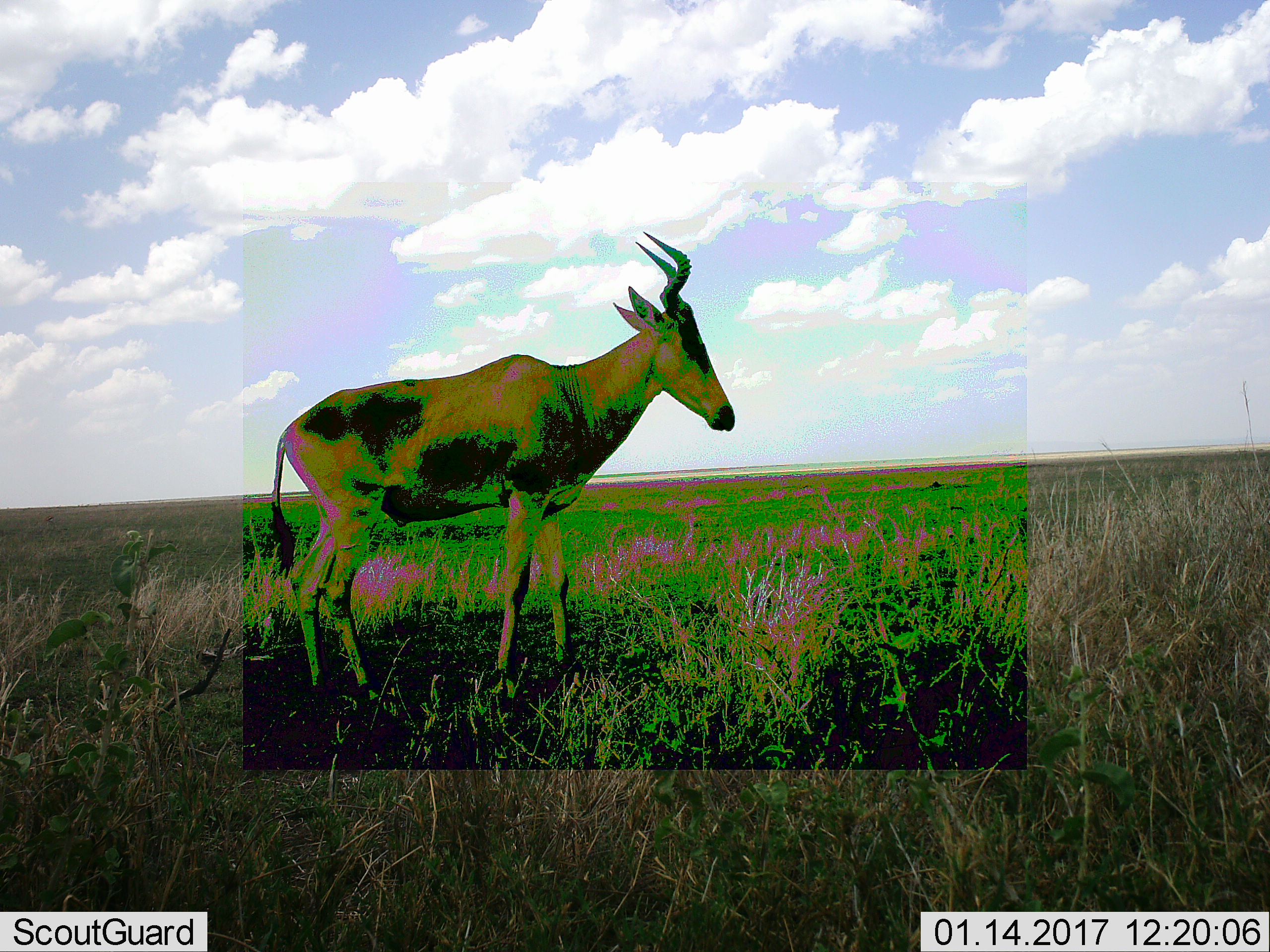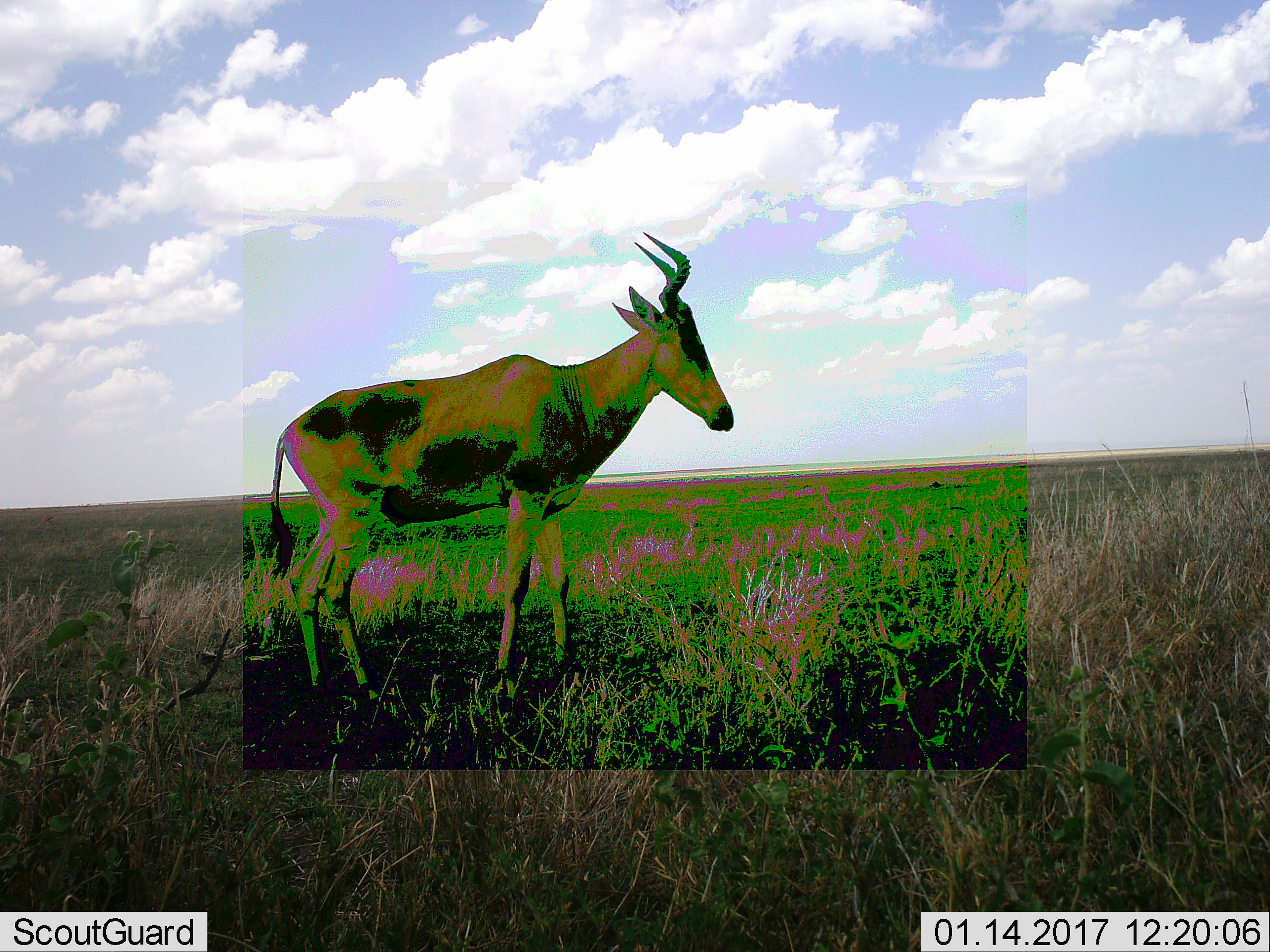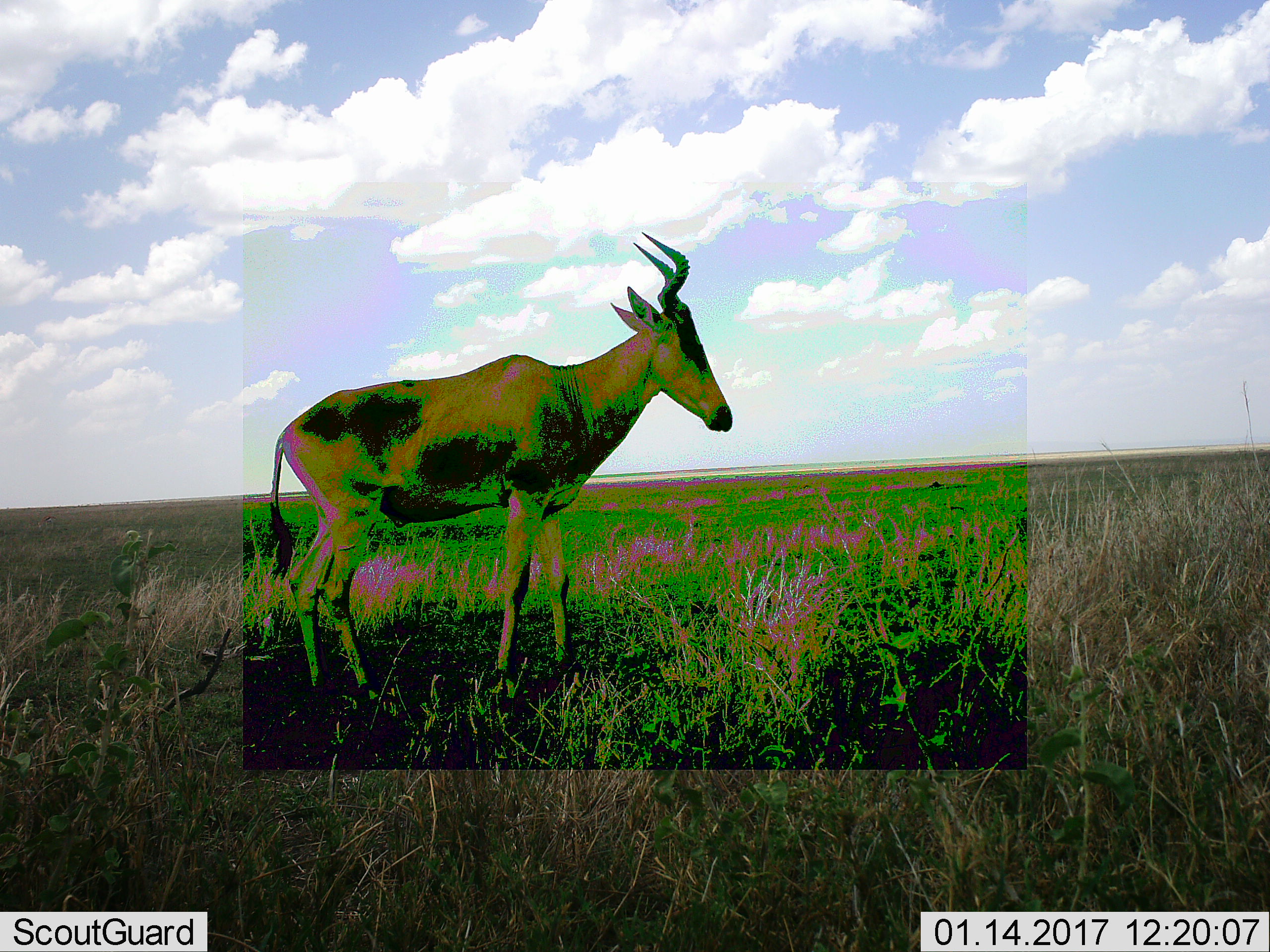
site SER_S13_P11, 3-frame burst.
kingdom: Animalia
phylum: Chordata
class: Mammalia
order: Artiodactyla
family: Bovidae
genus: Alcelaphus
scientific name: Alcelaphus buselaphus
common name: hartebeest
Hartebeest (Alcelaphus buselaphus), count 1. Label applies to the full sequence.